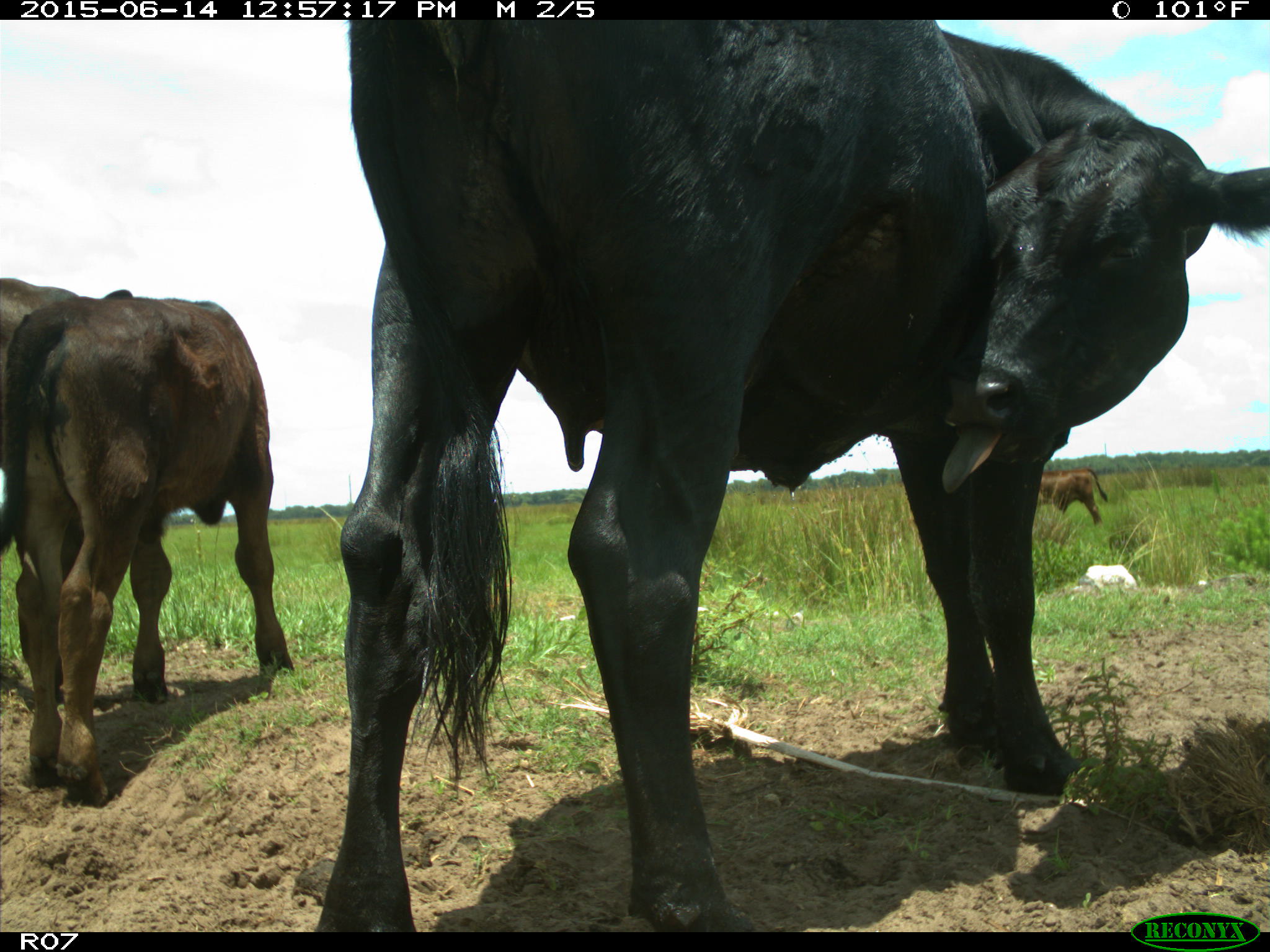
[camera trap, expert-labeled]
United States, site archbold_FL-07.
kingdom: Animalia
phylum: Chordata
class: Mammalia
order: Artiodactyla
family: Bovidae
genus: Bos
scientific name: Bos taurus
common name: domestic cow